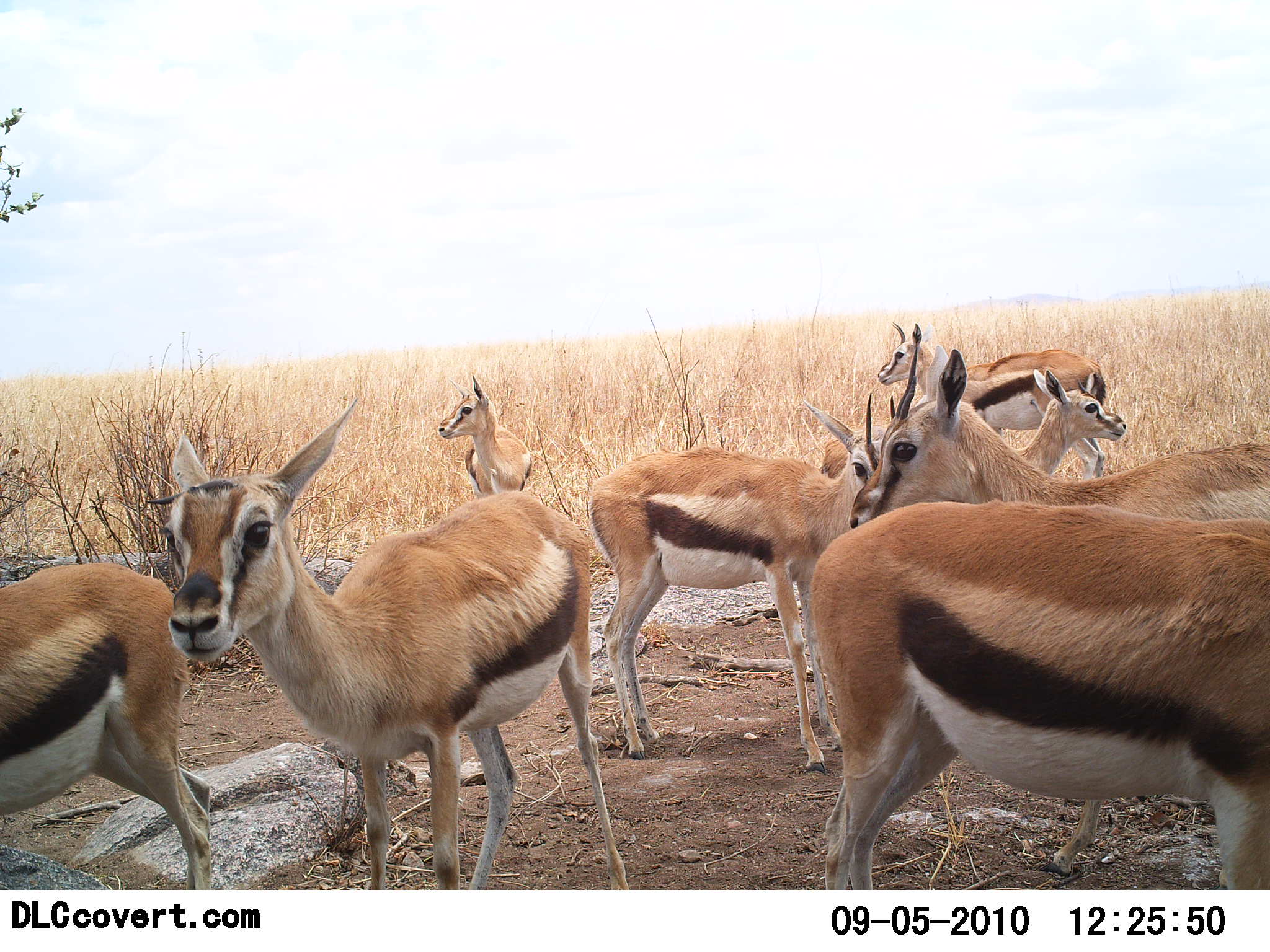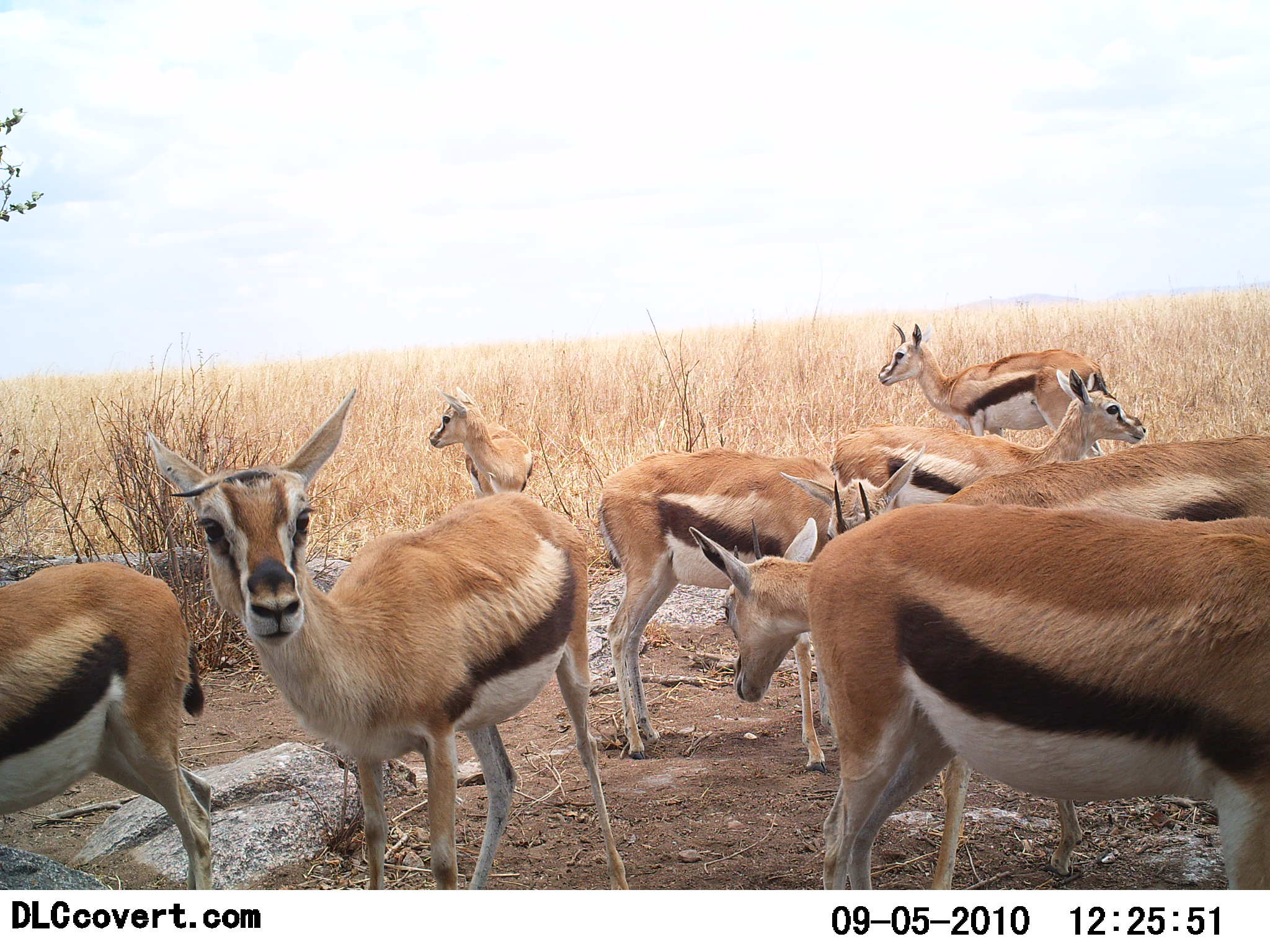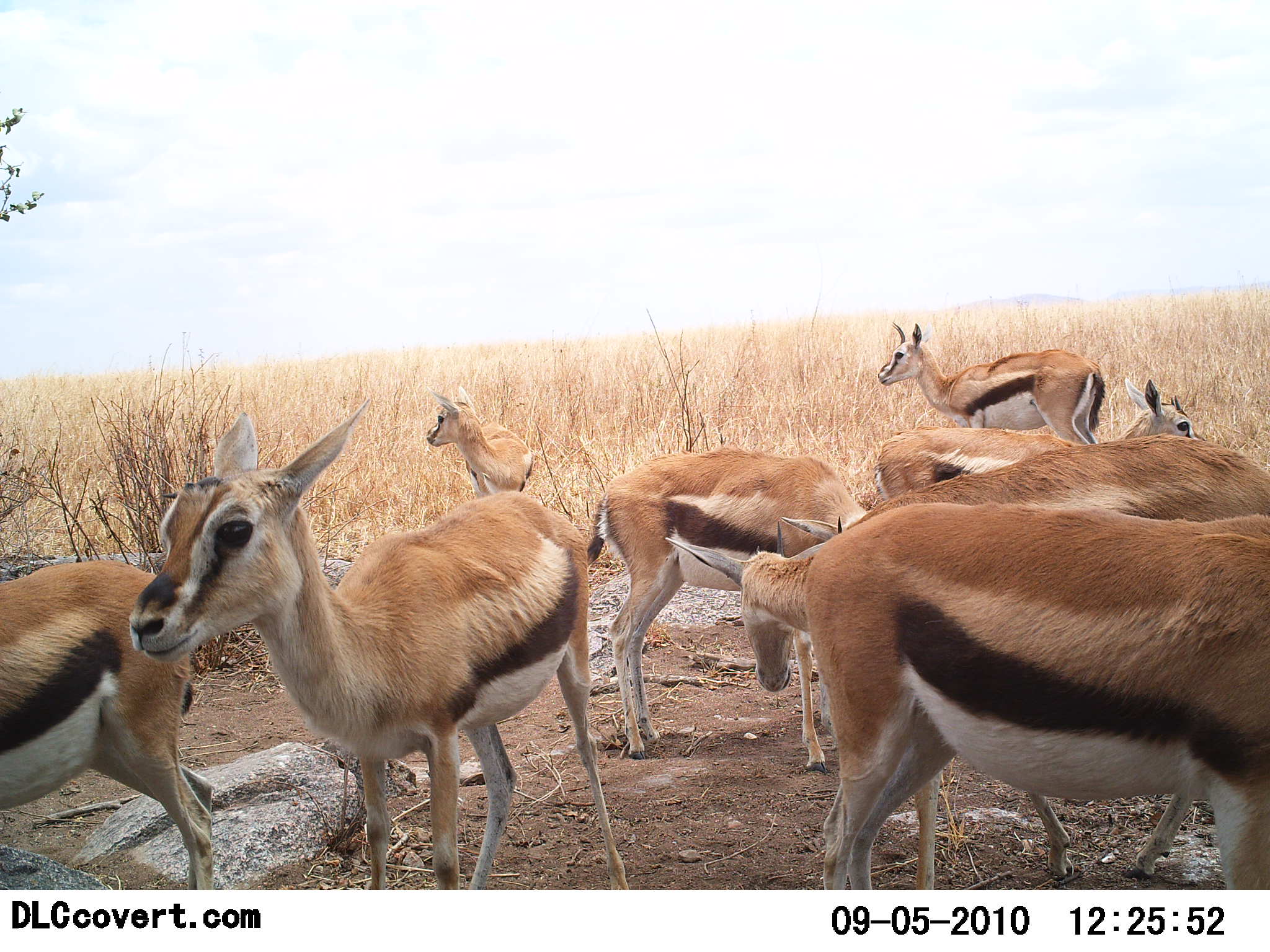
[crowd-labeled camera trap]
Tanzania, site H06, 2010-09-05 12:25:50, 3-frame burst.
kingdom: Animalia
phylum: Chordata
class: Mammalia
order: Artiodactyla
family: Bovidae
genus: Eudorcas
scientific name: Eudorcas thomsonii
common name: thomson's gazelle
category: gazellethomsons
Gazellethomsons (thomson's gazelle) (Eudorcas thomsonii), count 8. Behavior (volunteer vote fractions): standing 83%, resting 8%, moving 0%, interacting 8%. Young present (vote fraction): 8%. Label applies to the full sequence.